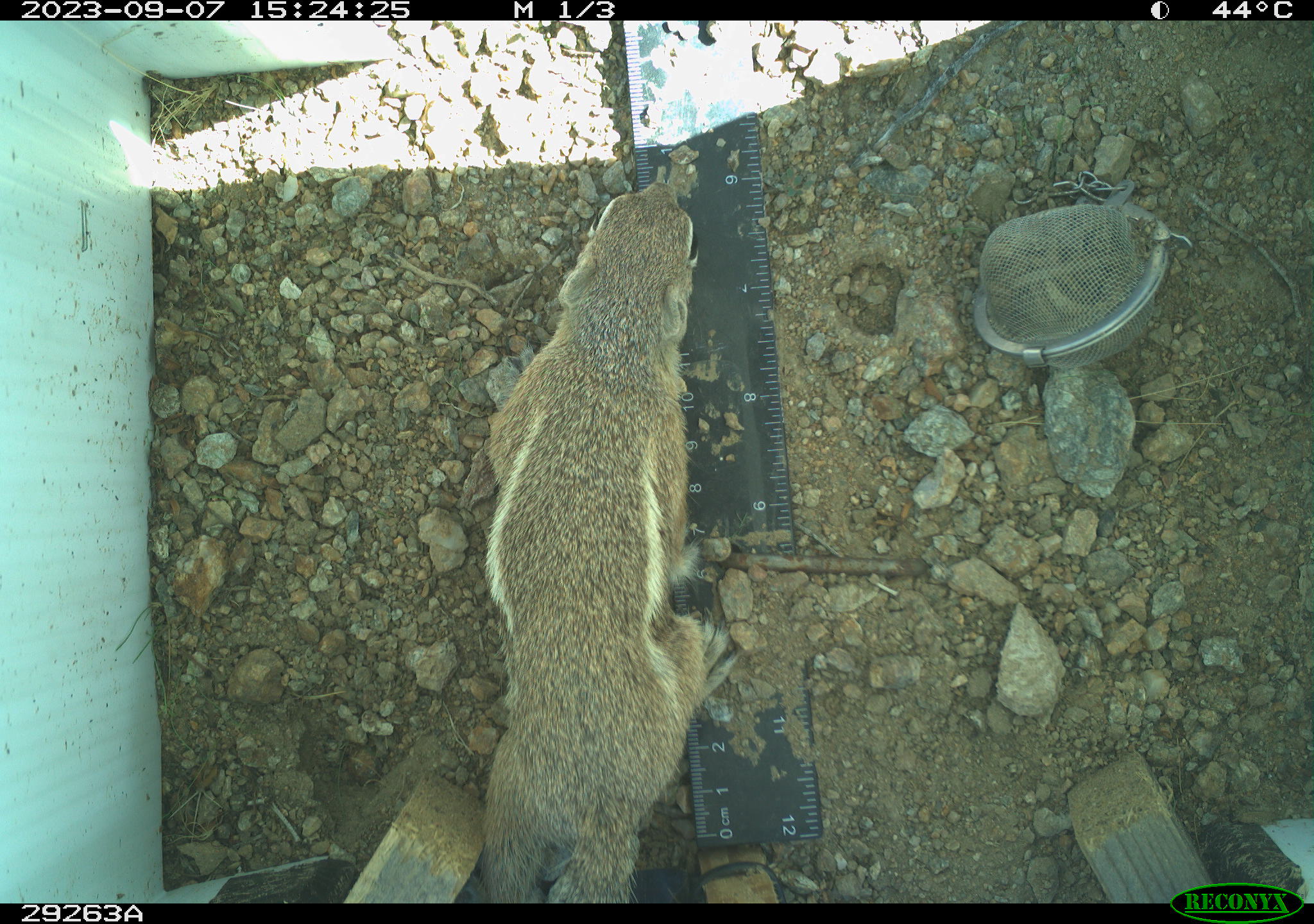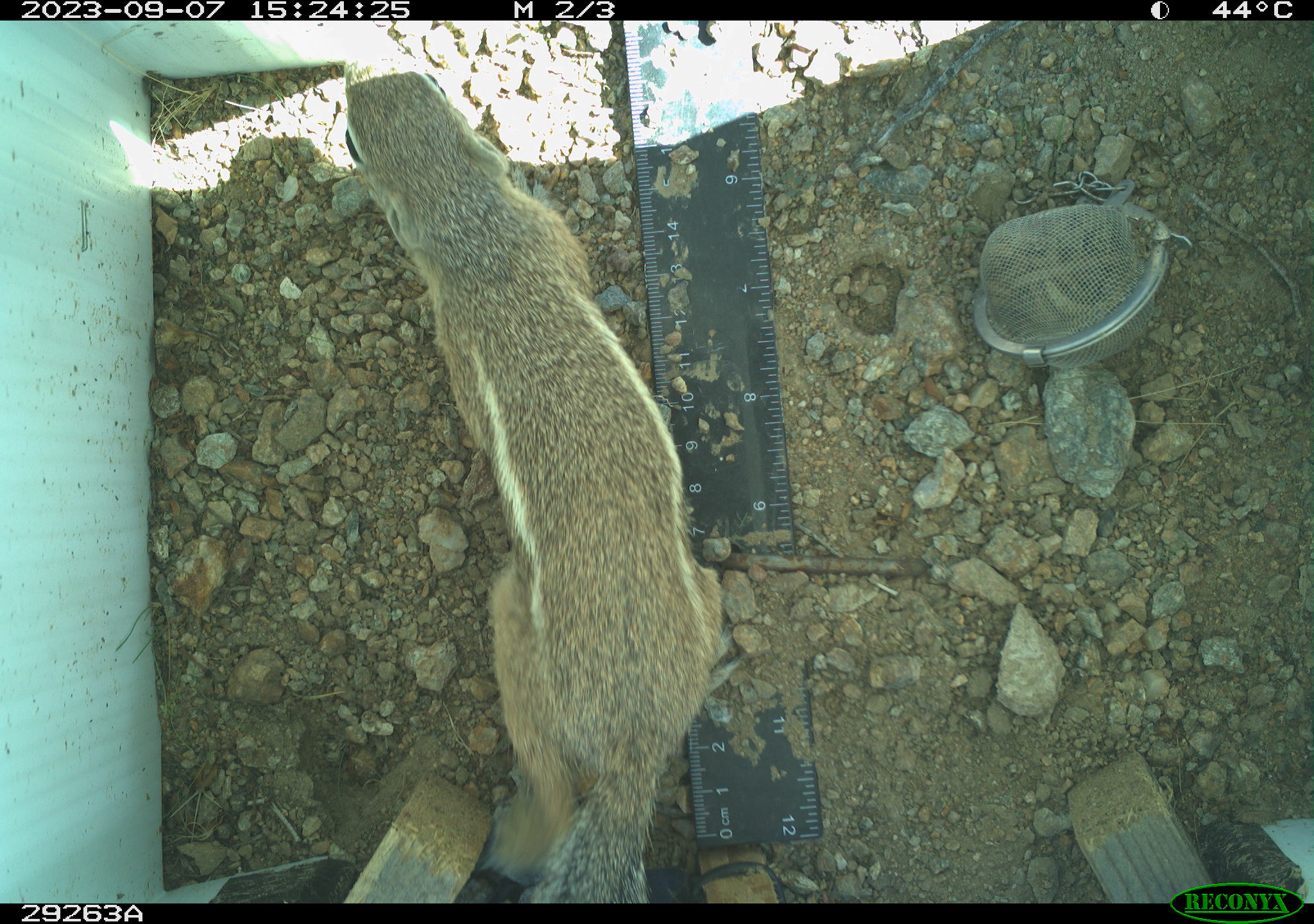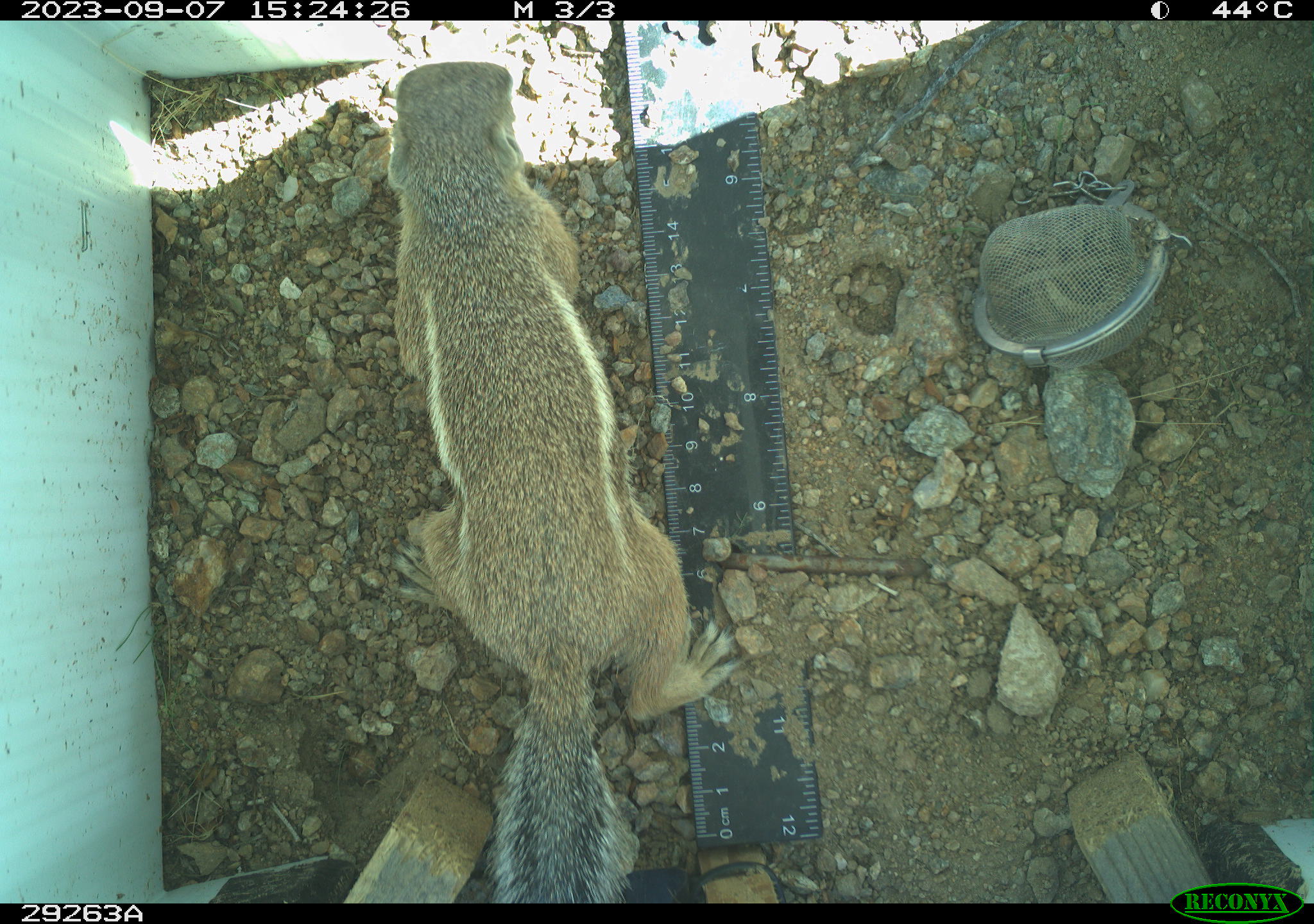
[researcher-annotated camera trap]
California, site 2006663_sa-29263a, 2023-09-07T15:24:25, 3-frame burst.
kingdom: Animalia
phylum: Chordata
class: Mammalia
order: Rodentia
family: Sciuridae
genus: Ammospermophilus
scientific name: Ammospermophilus leucurus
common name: white-tailed antelope squirrel